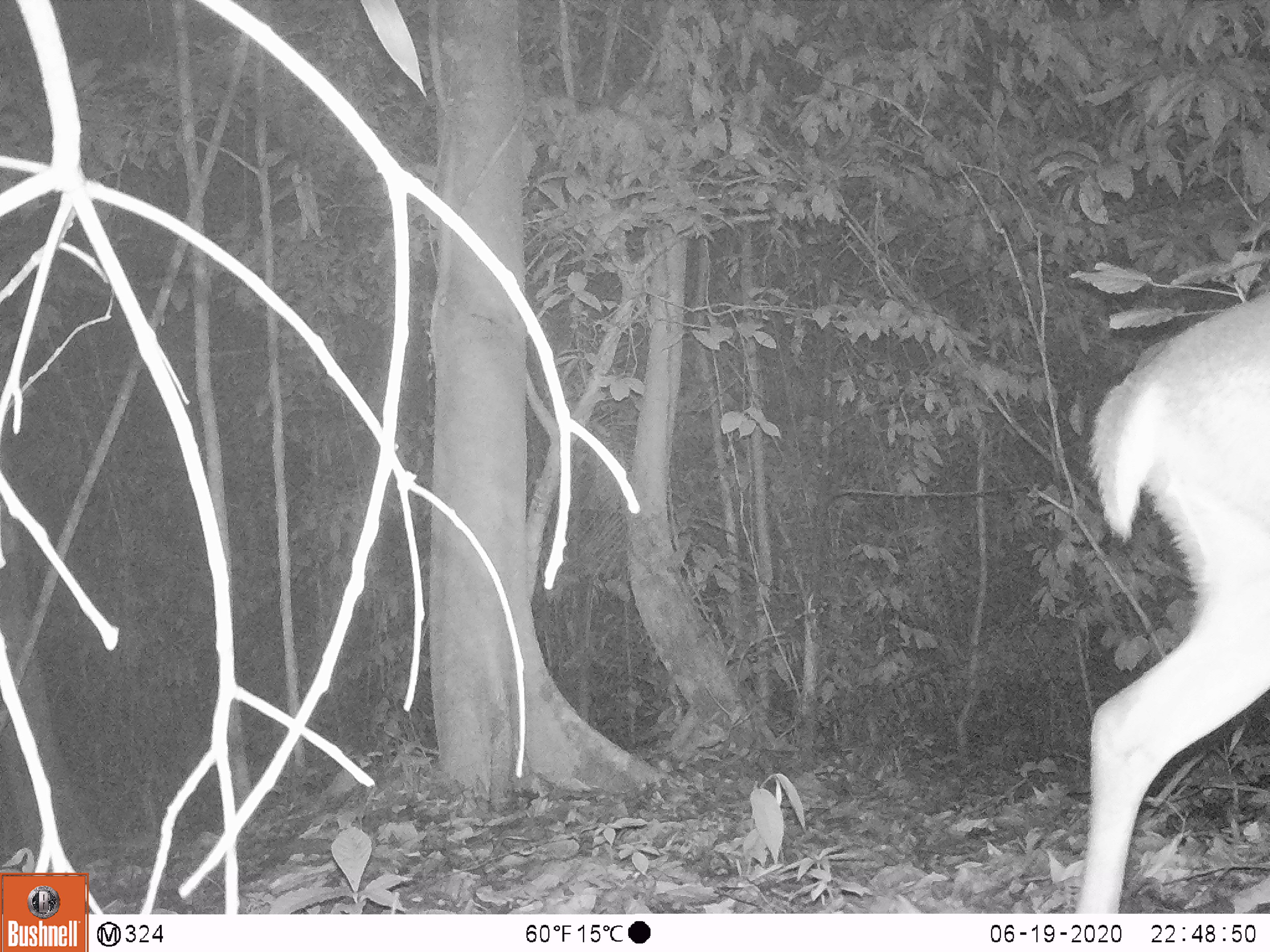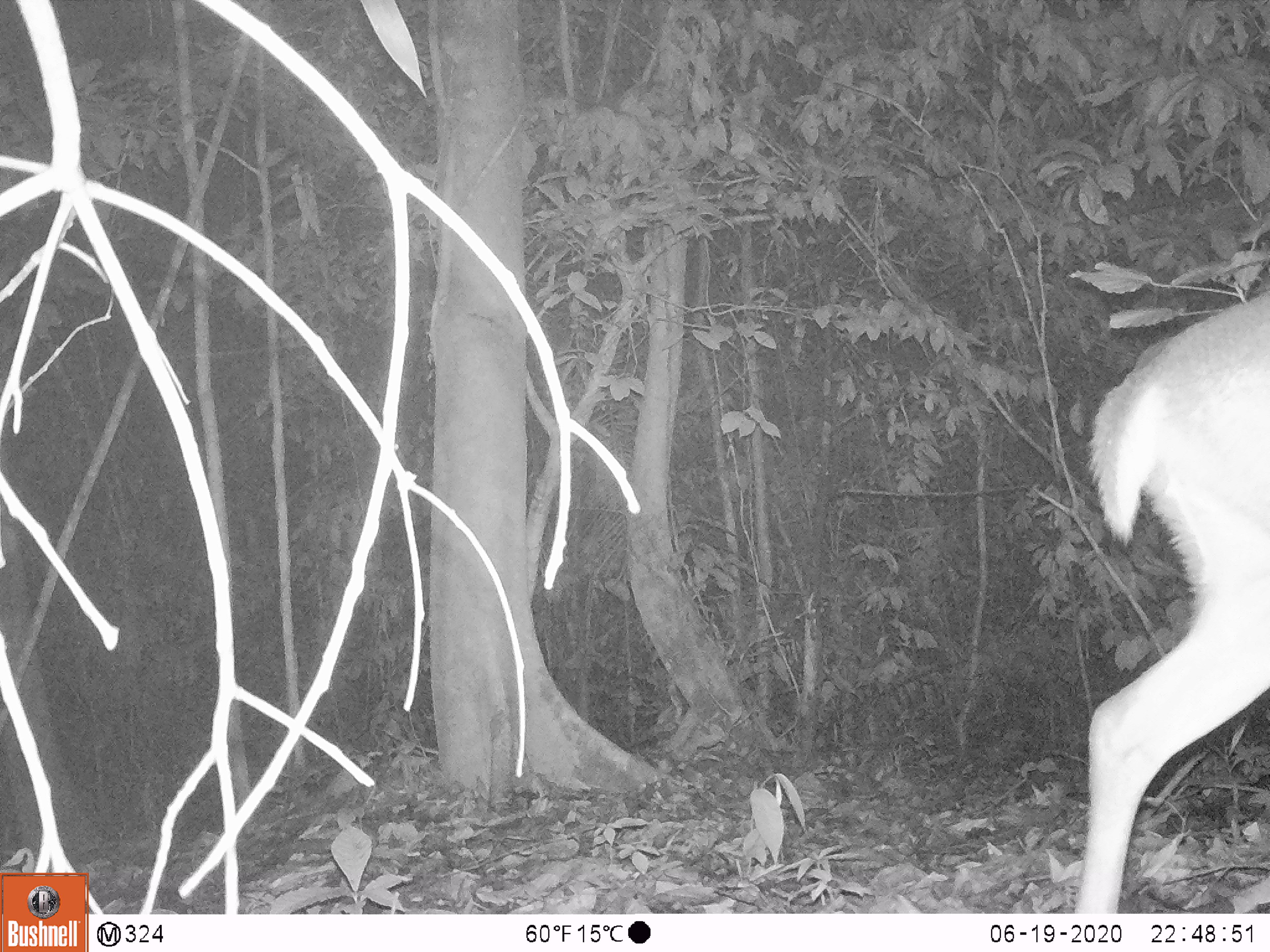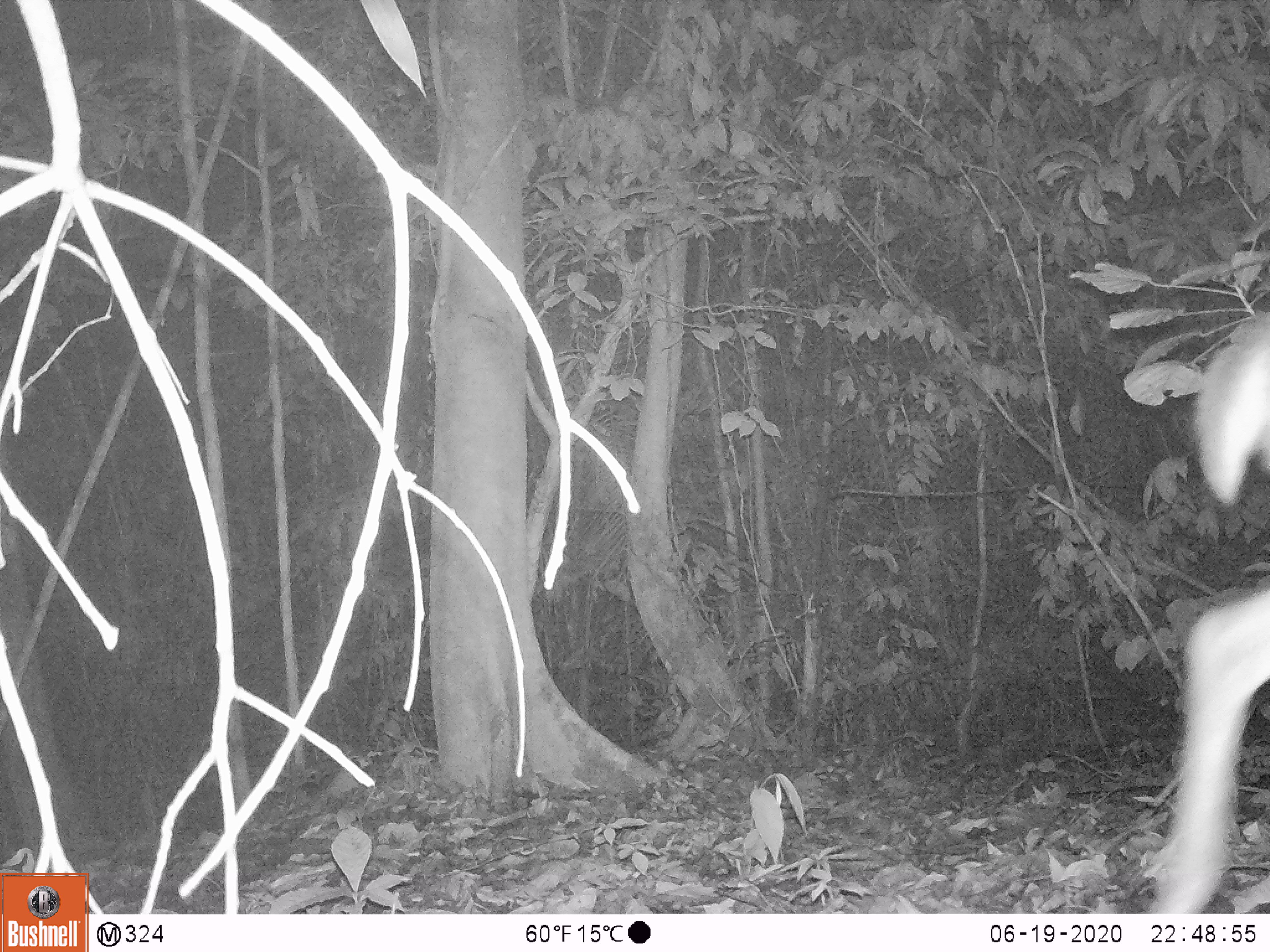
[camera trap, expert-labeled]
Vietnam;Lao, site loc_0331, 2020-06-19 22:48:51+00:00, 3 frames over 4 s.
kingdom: Animalia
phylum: Chordata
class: Mammalia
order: Artiodactyla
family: Cervidae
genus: Muntiacus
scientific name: Muntiacus vuquangensis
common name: large-antlered muntjac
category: large antlered muntjac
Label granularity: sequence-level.